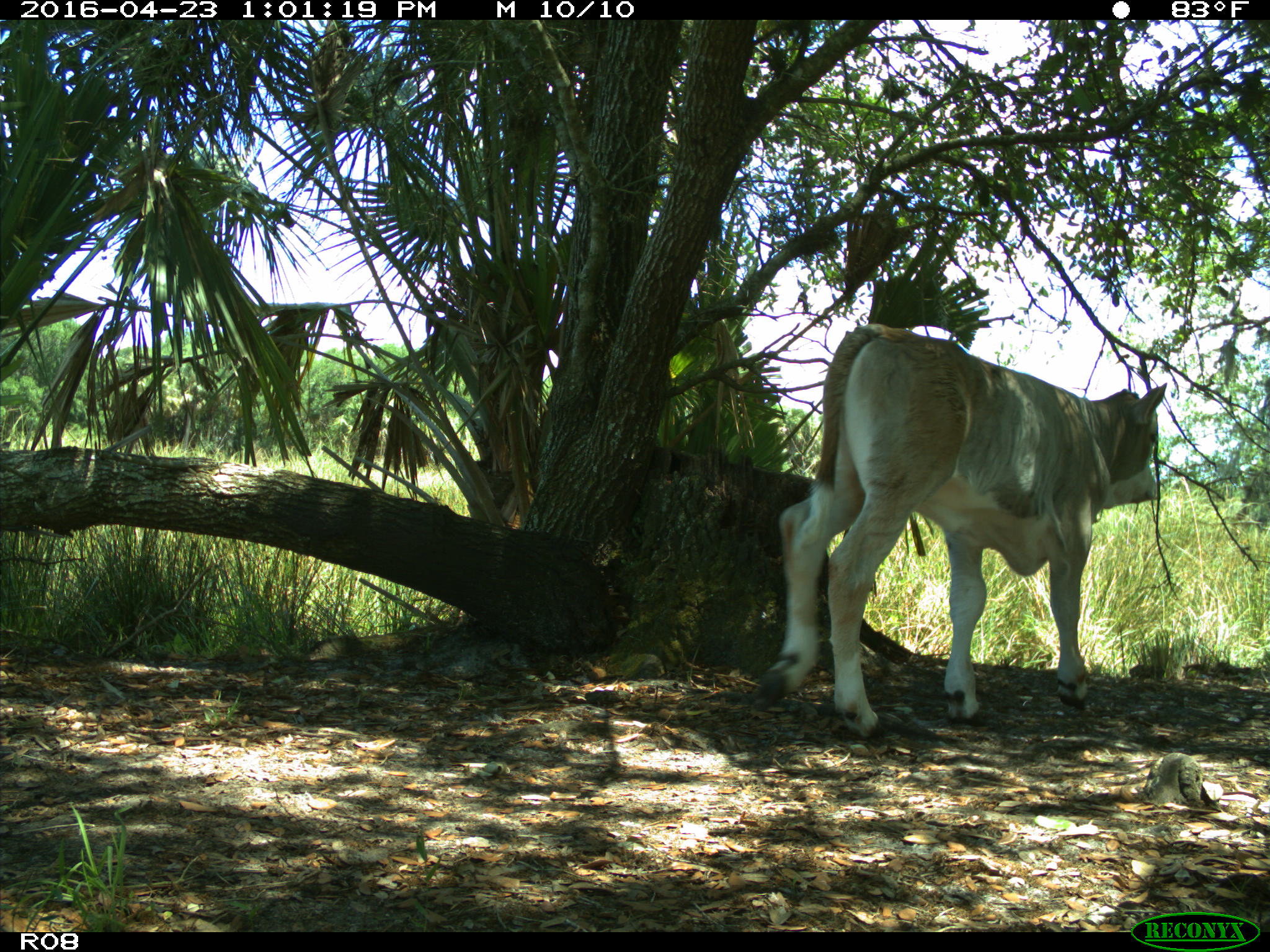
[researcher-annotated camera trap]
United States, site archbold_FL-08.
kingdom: Animalia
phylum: Chordata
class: Mammalia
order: Artiodactyla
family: Bovidae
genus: Bos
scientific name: Bos taurus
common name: domestic cow